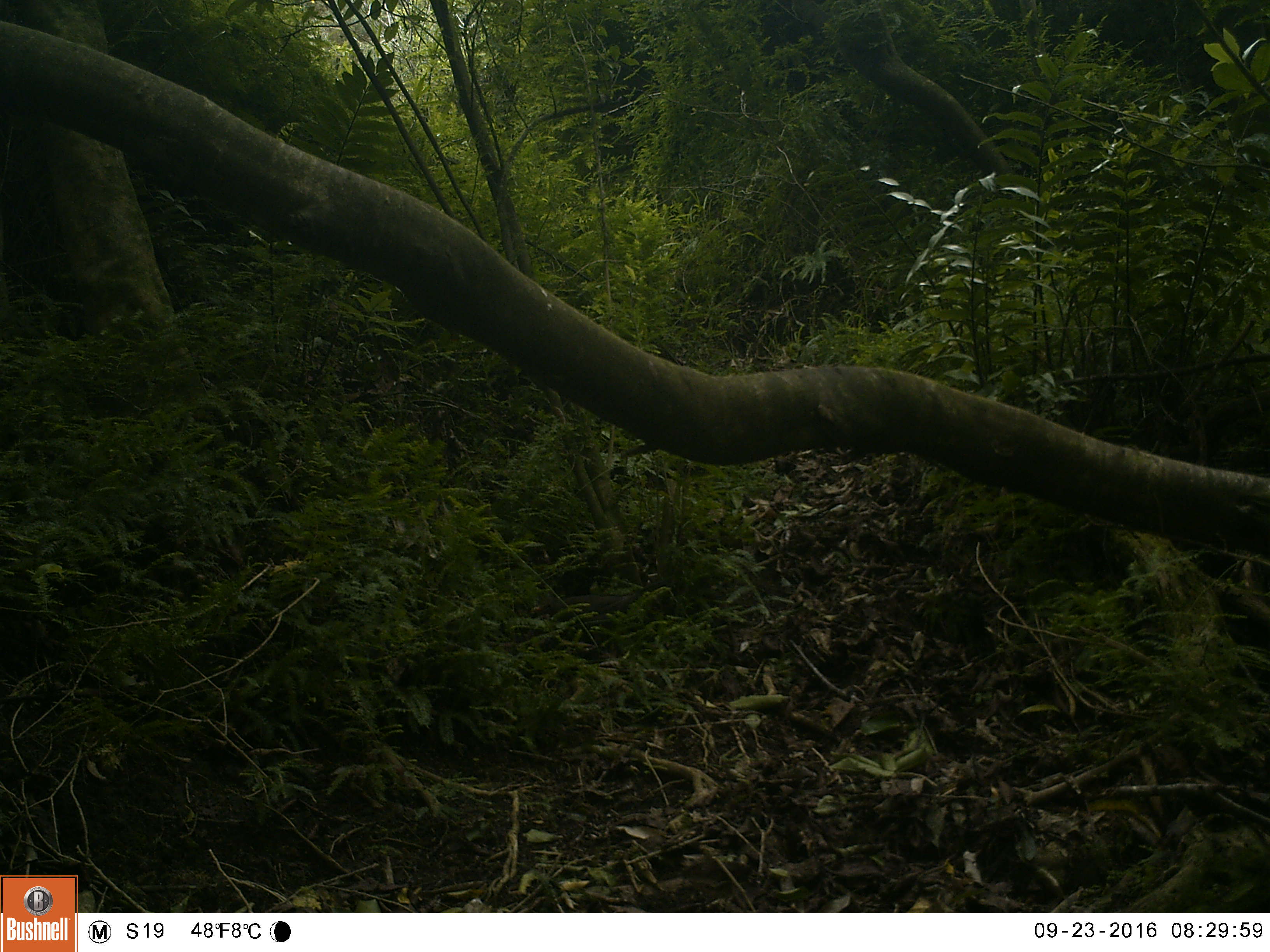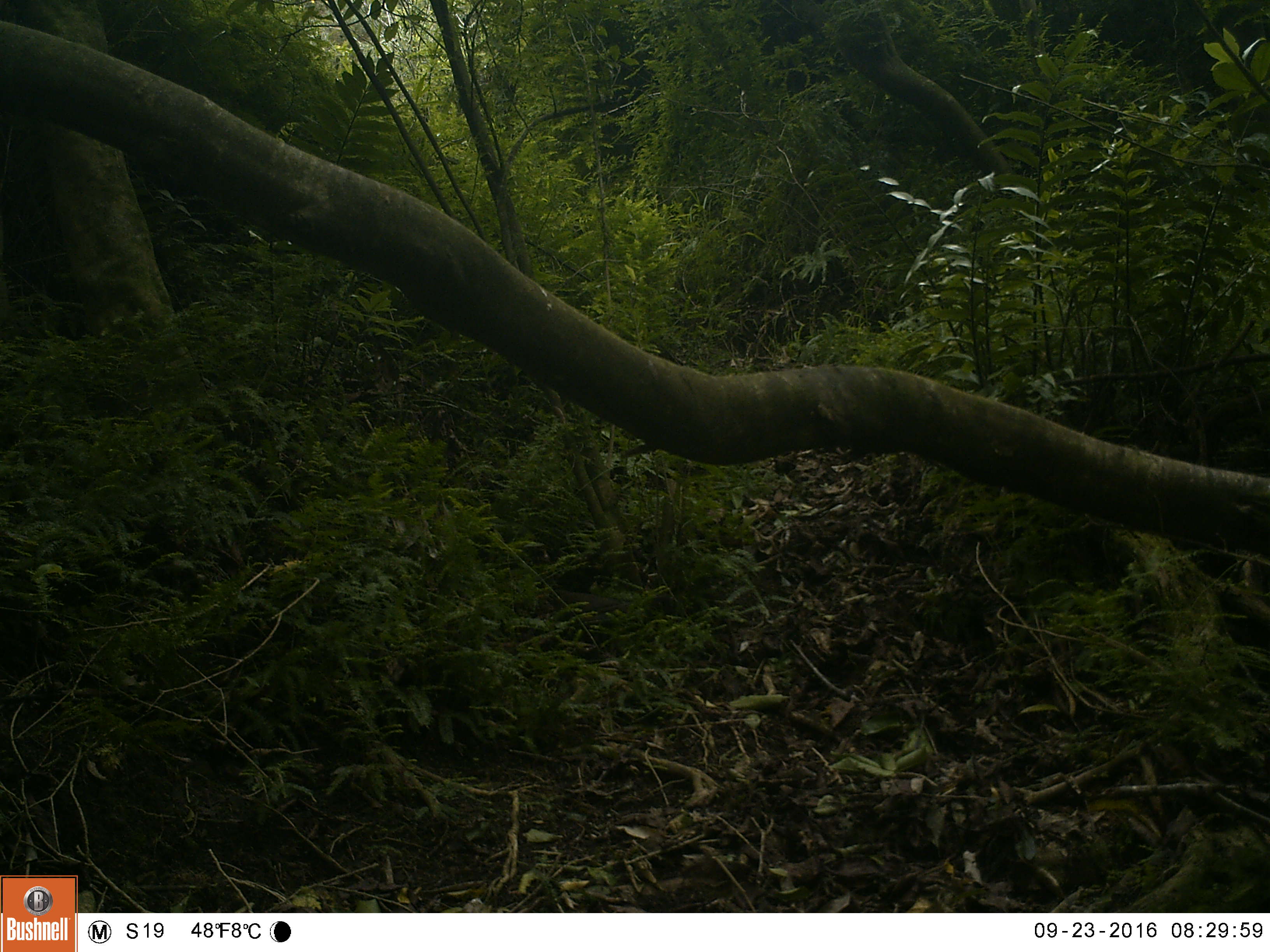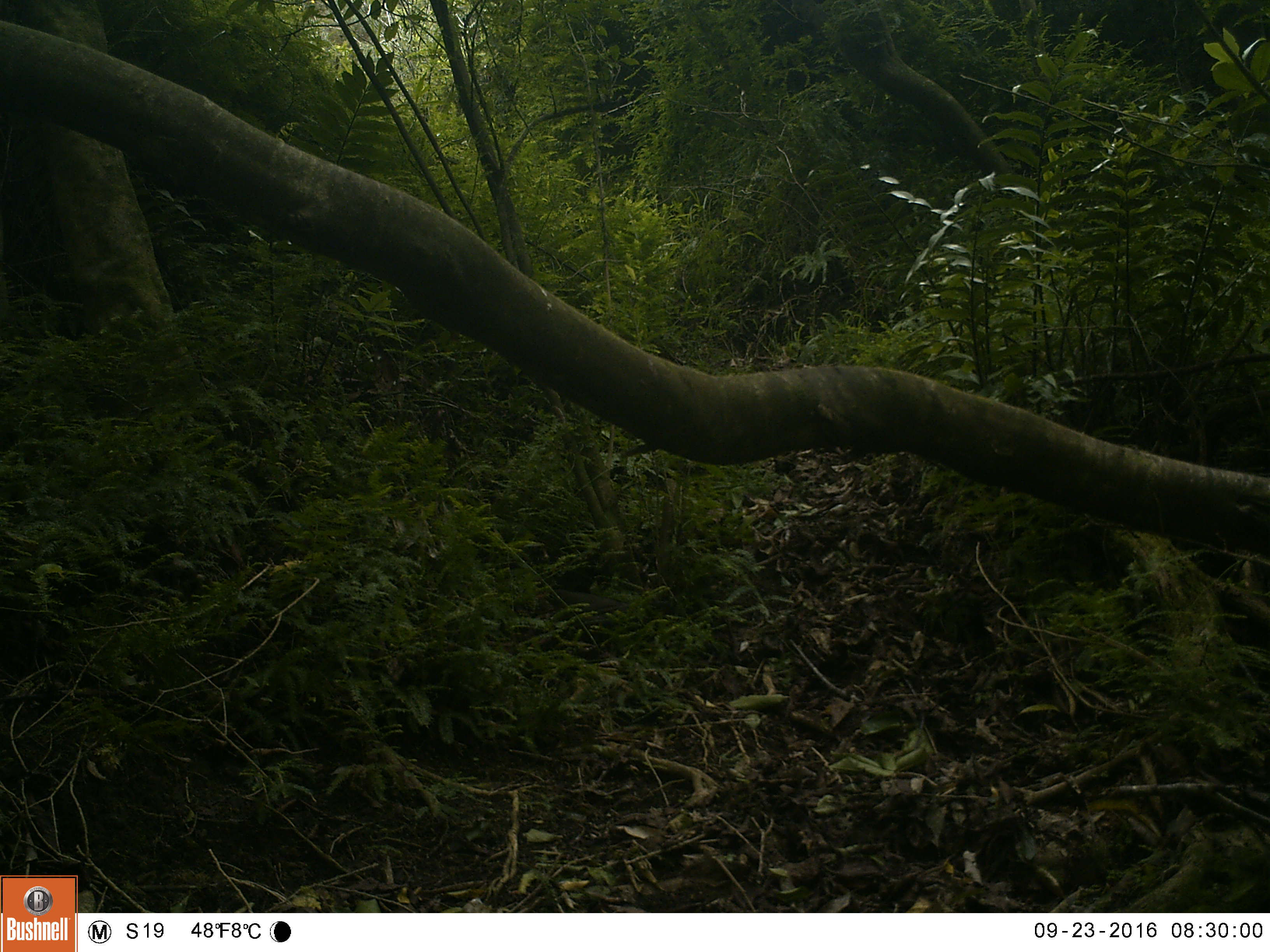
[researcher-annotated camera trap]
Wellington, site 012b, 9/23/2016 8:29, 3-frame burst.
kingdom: Animalia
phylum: Chordata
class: Aves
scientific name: Aves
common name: bird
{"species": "bird (Aves)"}